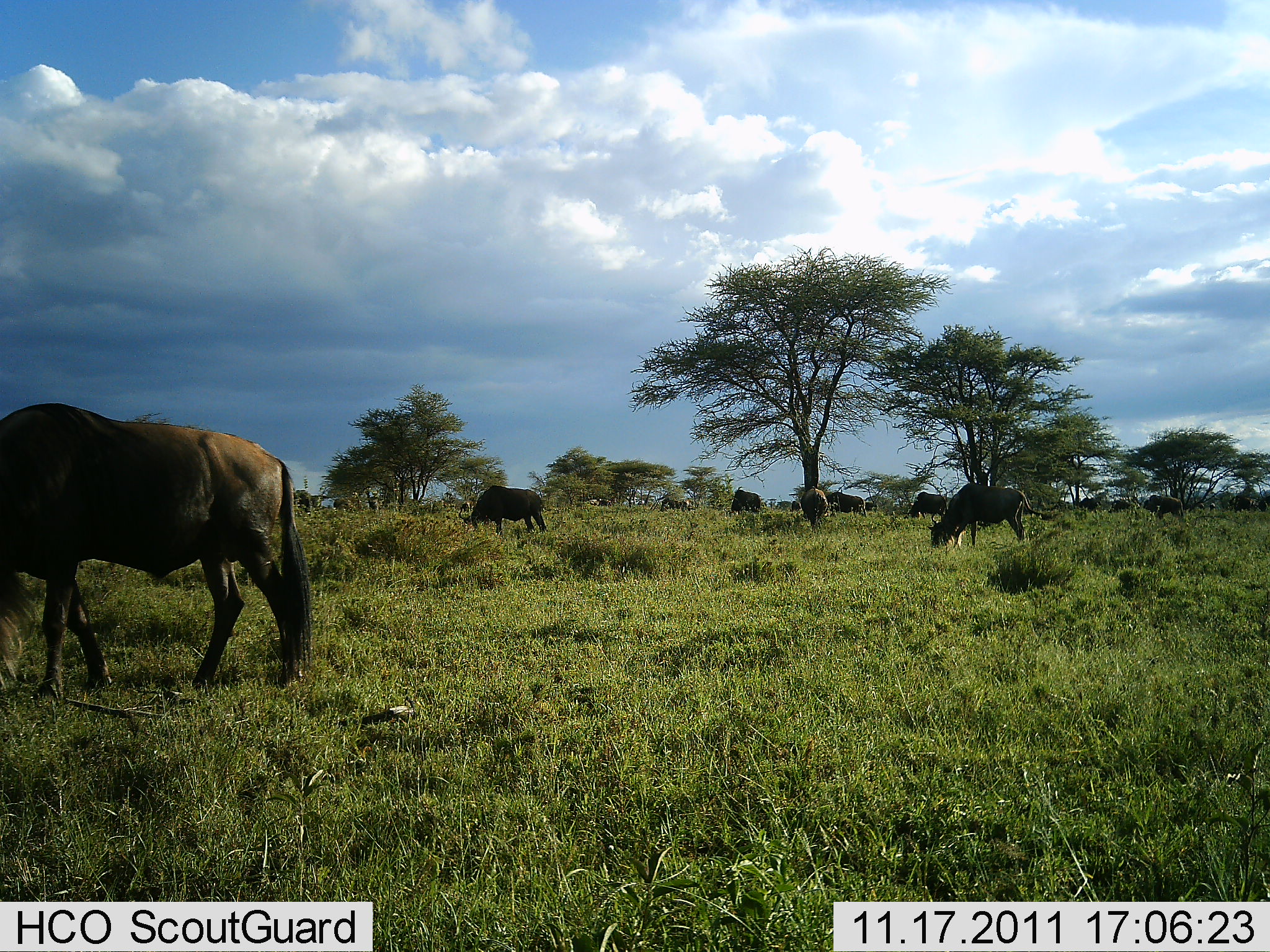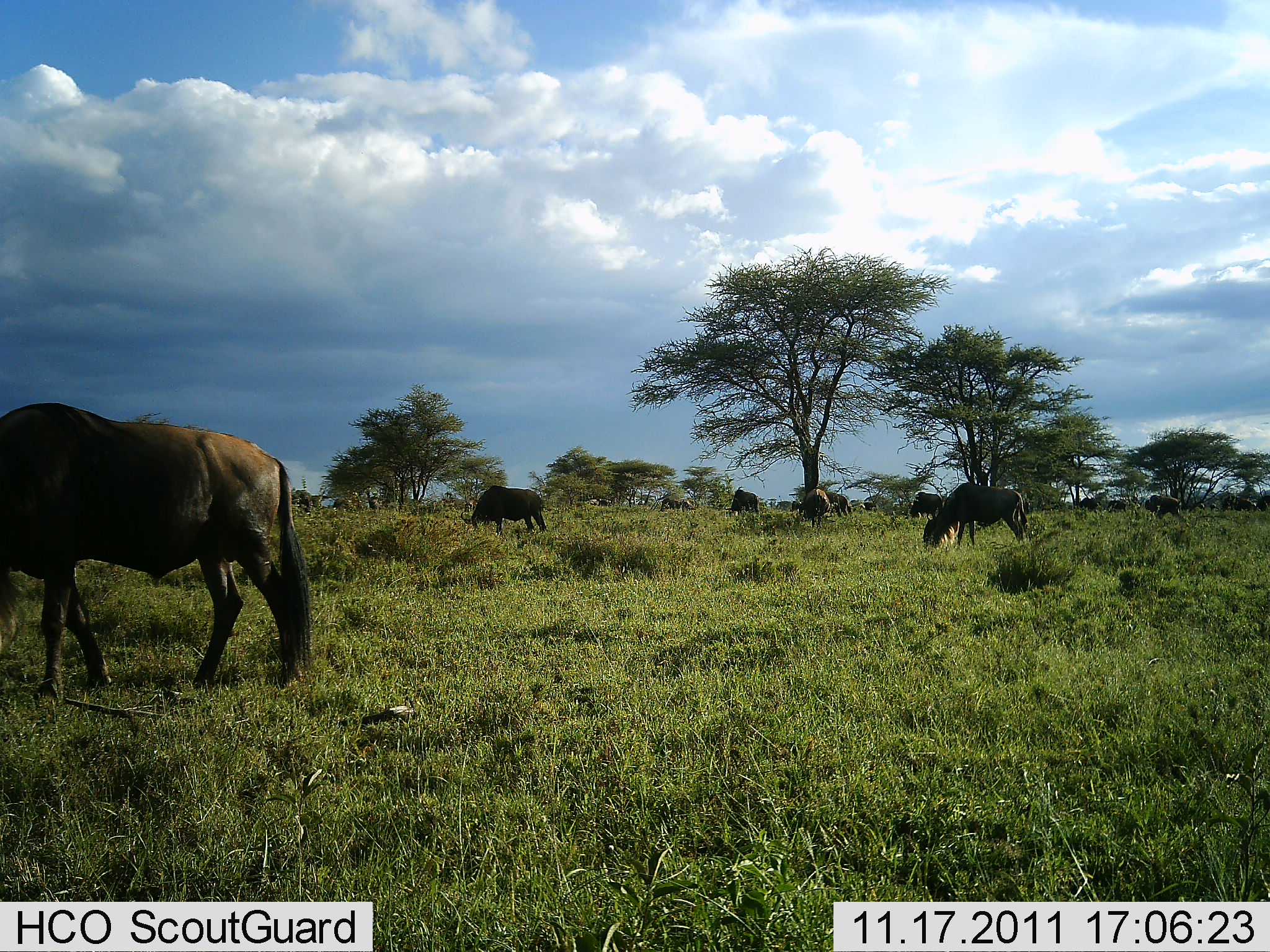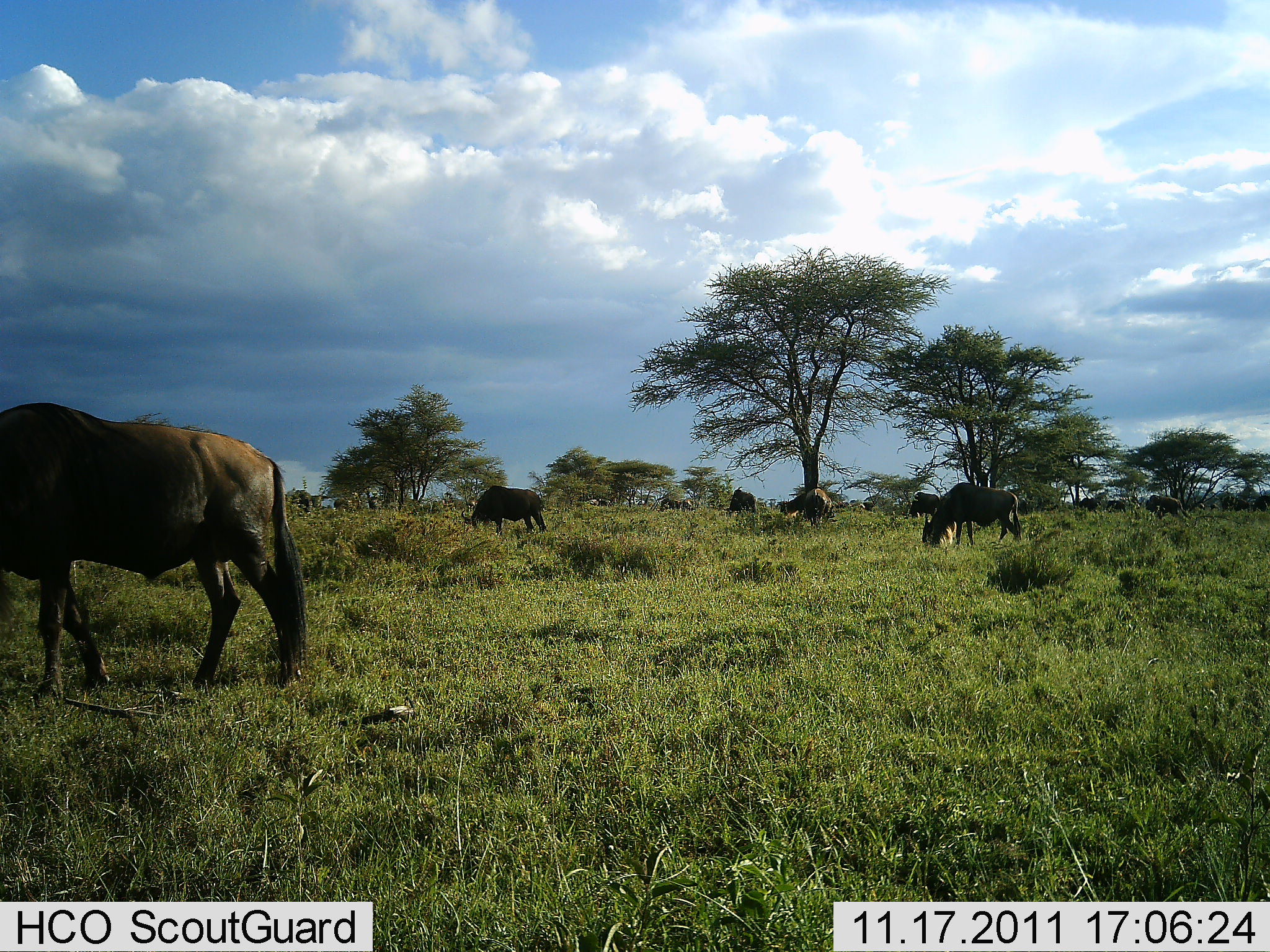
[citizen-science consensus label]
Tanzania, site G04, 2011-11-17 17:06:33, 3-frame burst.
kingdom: Animalia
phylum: Chordata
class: Mammalia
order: Artiodactyla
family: Bovidae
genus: Connochaetes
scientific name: Connochaetes taurinus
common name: blue wildebeest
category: wildebeest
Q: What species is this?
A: Wildebeest (blue wildebeest) (Connochaetes taurinus).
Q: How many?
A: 11-50.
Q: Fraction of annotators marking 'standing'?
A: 20%.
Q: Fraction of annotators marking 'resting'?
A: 0%.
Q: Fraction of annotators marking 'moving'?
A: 10%.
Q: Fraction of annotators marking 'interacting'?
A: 0%.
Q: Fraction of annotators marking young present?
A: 0%.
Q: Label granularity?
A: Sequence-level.